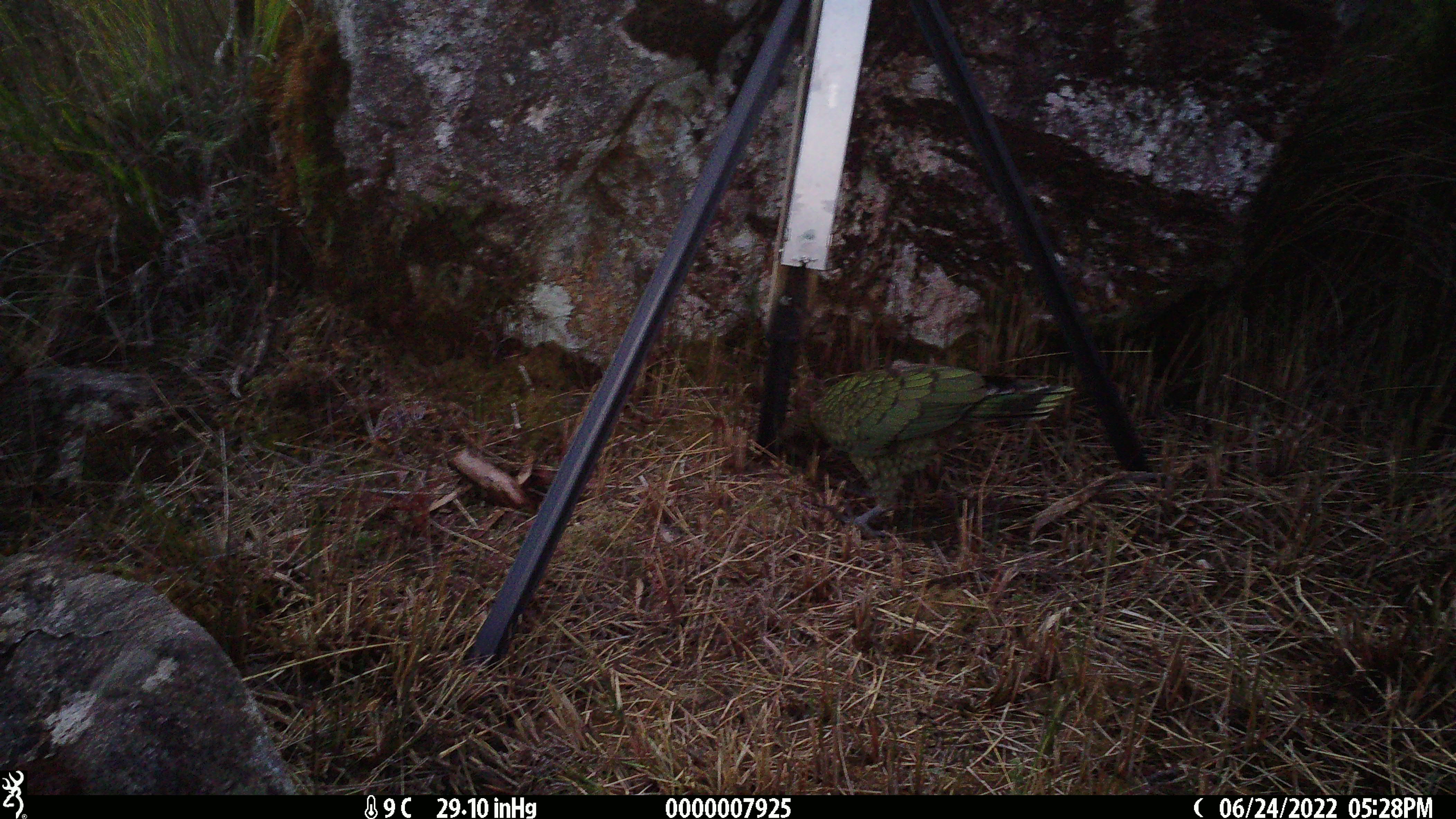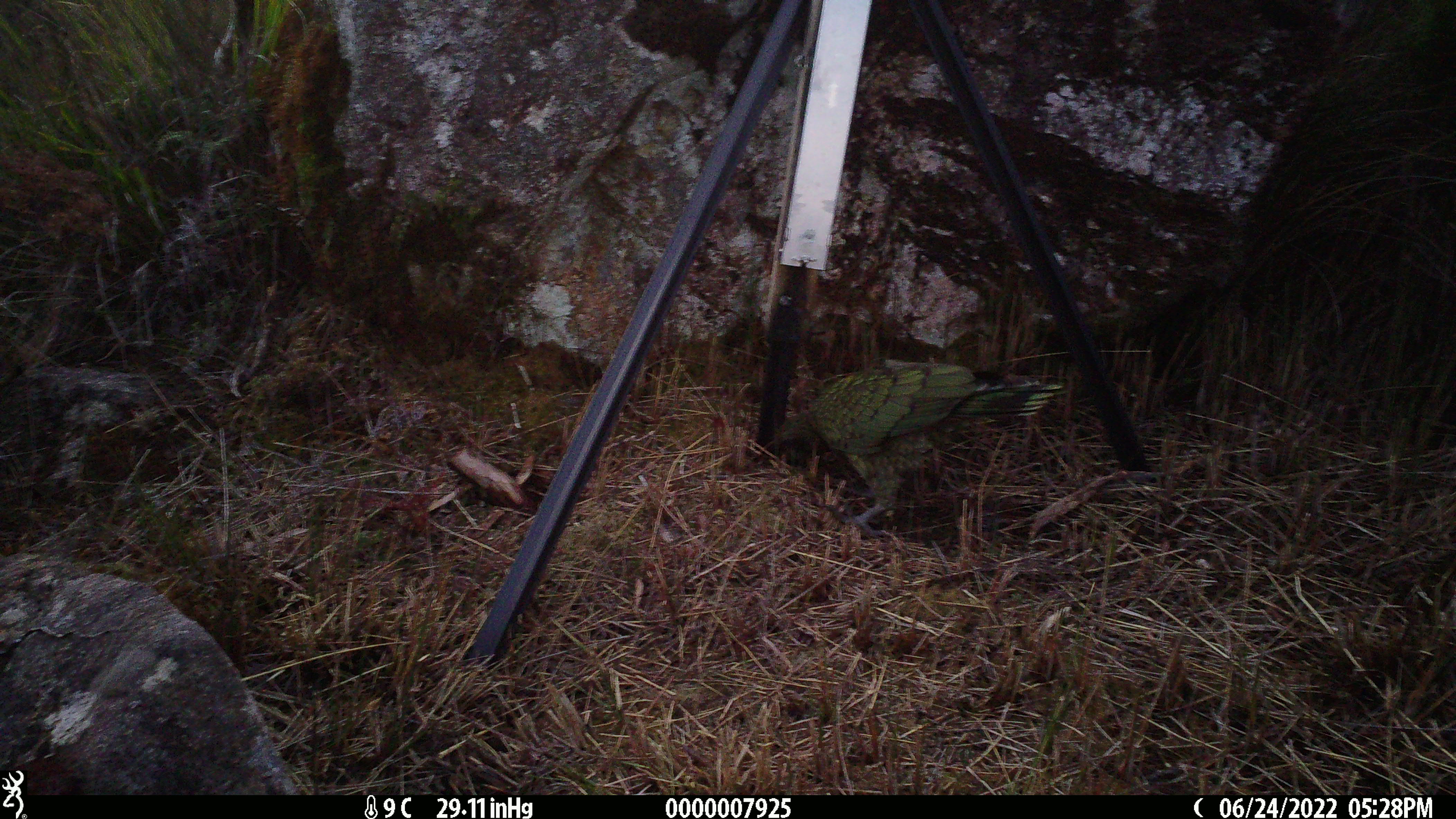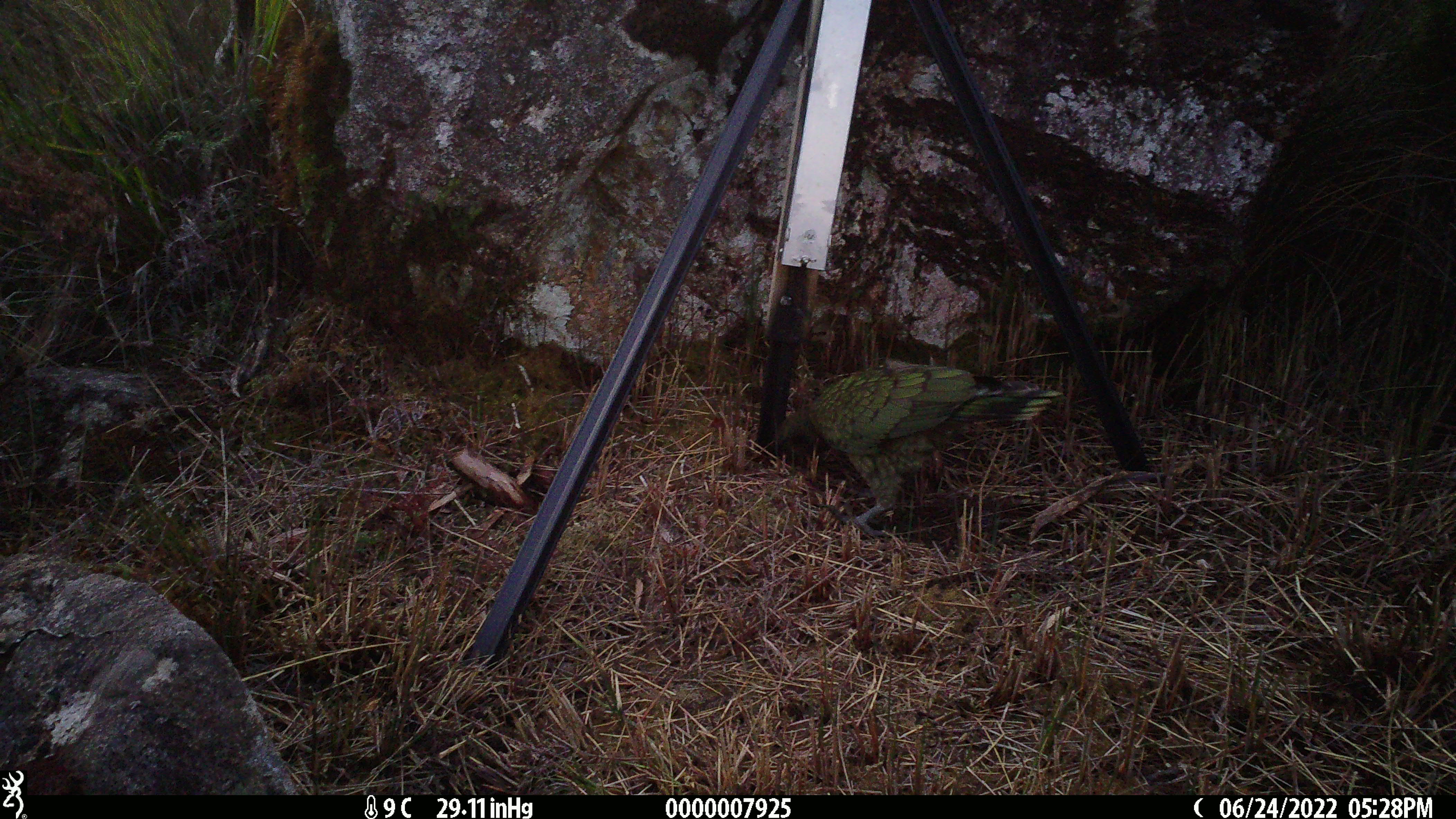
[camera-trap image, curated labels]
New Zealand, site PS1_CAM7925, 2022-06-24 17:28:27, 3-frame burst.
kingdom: Animalia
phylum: Chordata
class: Aves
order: Psittaciformes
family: Strigopidae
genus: Nestor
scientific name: Nestor notabilis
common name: kea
Kea (Nestor notabilis).